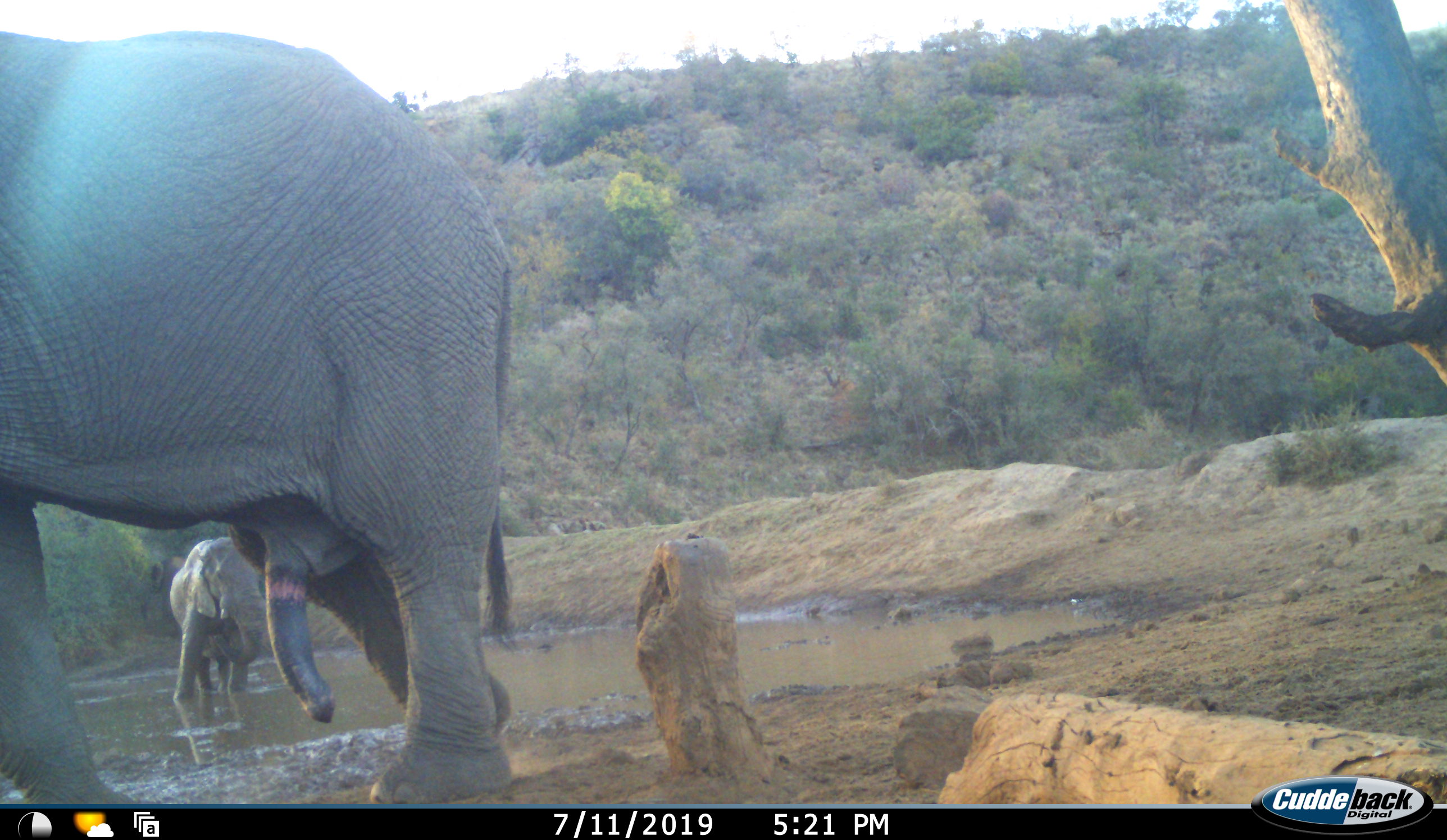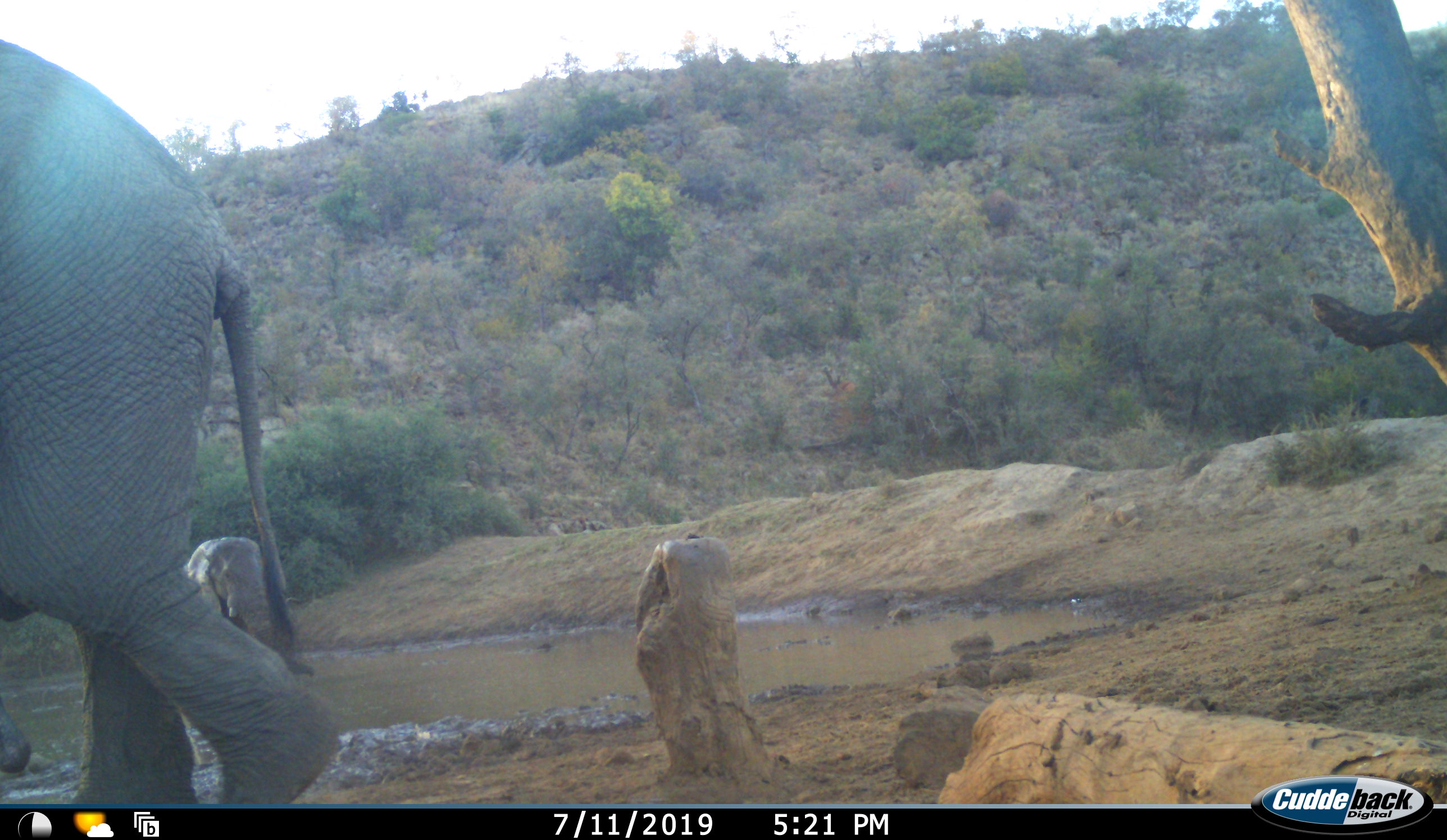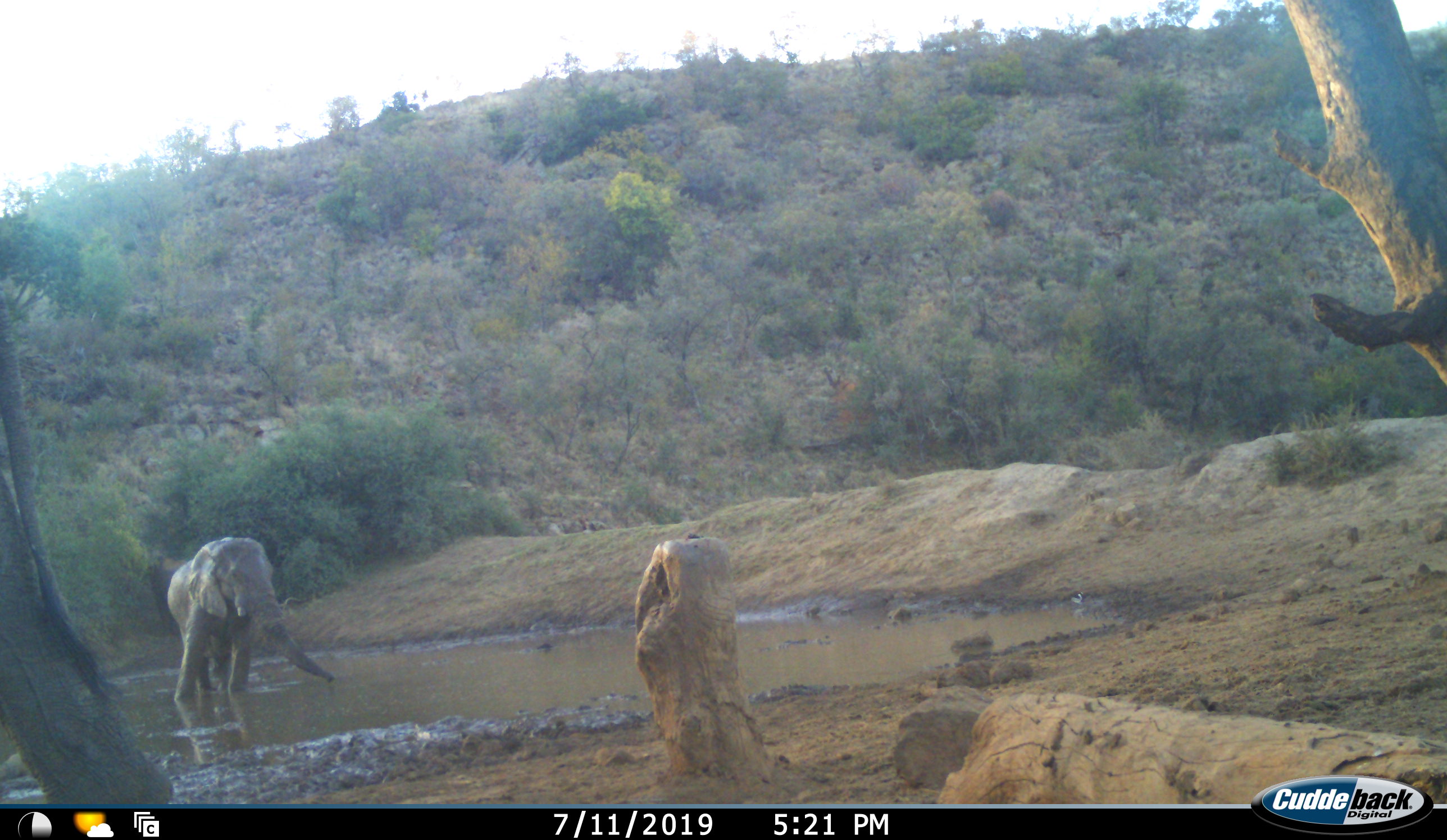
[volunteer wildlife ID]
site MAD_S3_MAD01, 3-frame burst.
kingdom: Animalia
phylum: Chordata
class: Mammalia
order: Proboscidea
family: Elephantidae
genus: Loxodonta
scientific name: Loxodonta africana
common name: african bush elephant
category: elephant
Elephant (african bush elephant) (Loxodonta africana), count 2. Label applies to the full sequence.